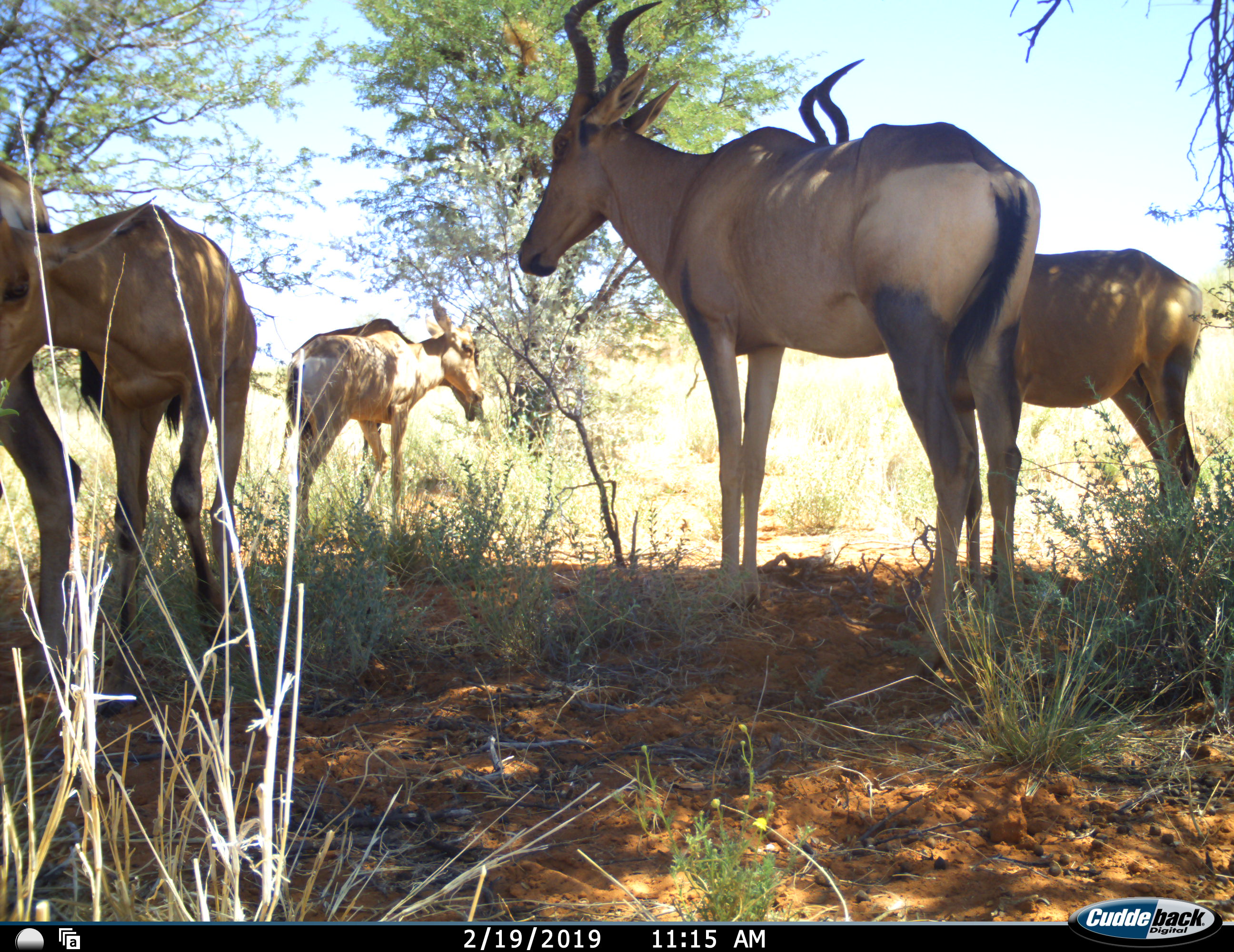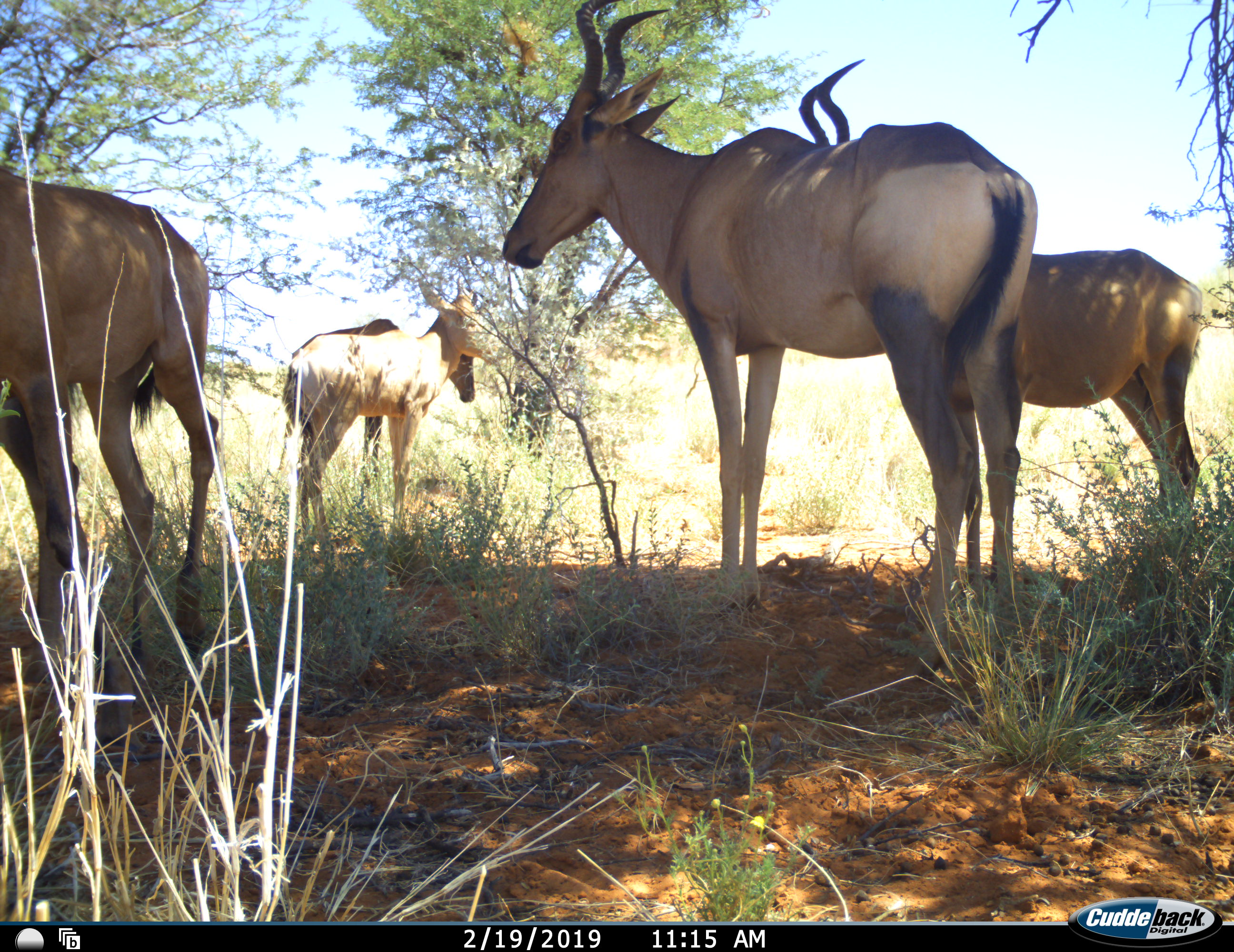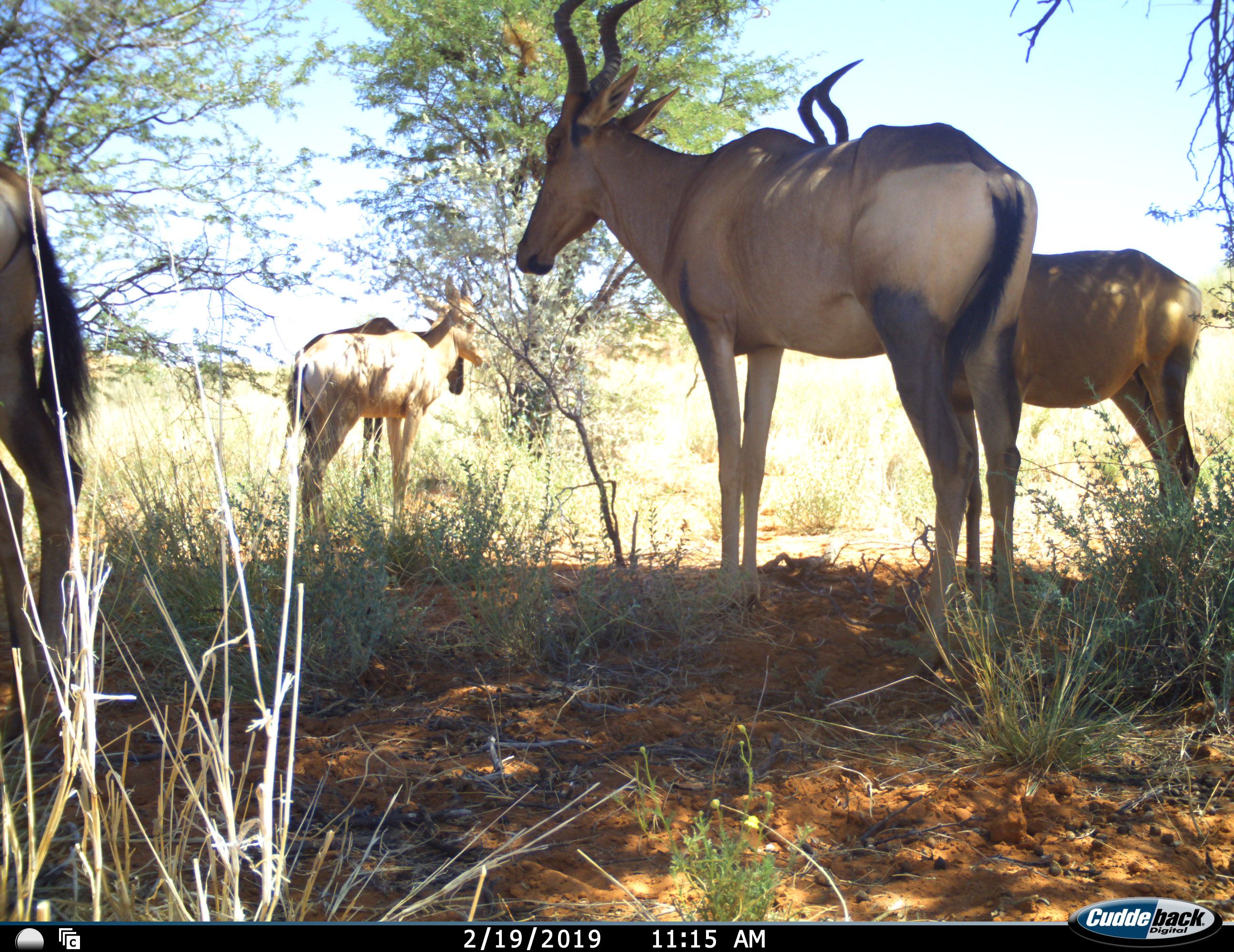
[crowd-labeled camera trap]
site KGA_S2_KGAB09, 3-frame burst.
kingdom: Animalia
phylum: Chordata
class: Mammalia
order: Artiodactyla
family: Bovidae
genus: Alcelaphus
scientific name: Alcelaphus buselaphus caama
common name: red hartebeest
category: hartebeestred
Hartebeestred (red hartebeest) (Alcelaphus buselaphus caama), count 6. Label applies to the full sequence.